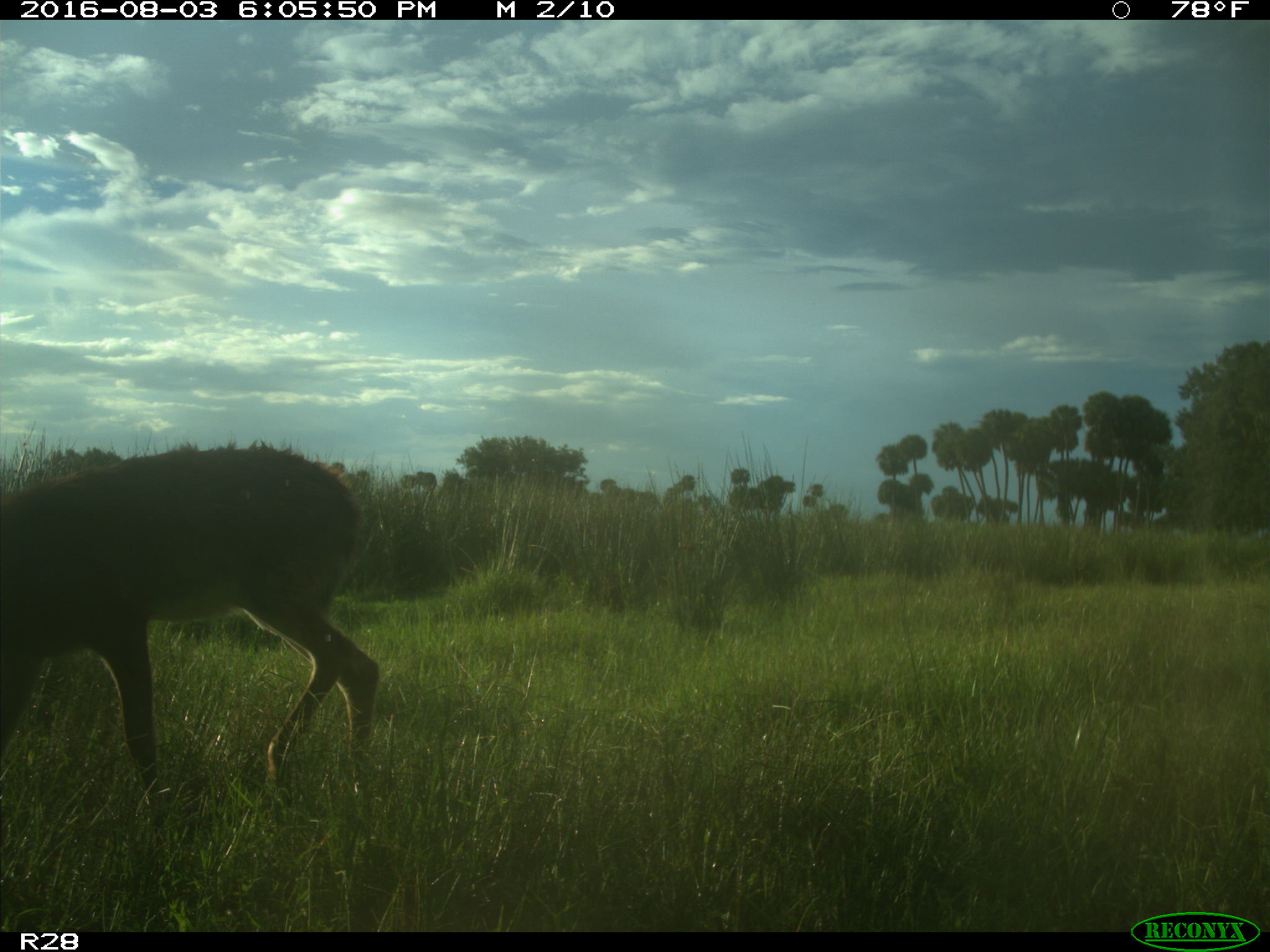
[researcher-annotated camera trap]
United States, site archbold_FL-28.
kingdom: Animalia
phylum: Chordata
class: Mammalia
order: Artiodactyla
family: Cervidae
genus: Odocoileus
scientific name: Odocoileus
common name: deer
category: unidentified deer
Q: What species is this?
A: Unidentified deer (deer) (Odocoileus).